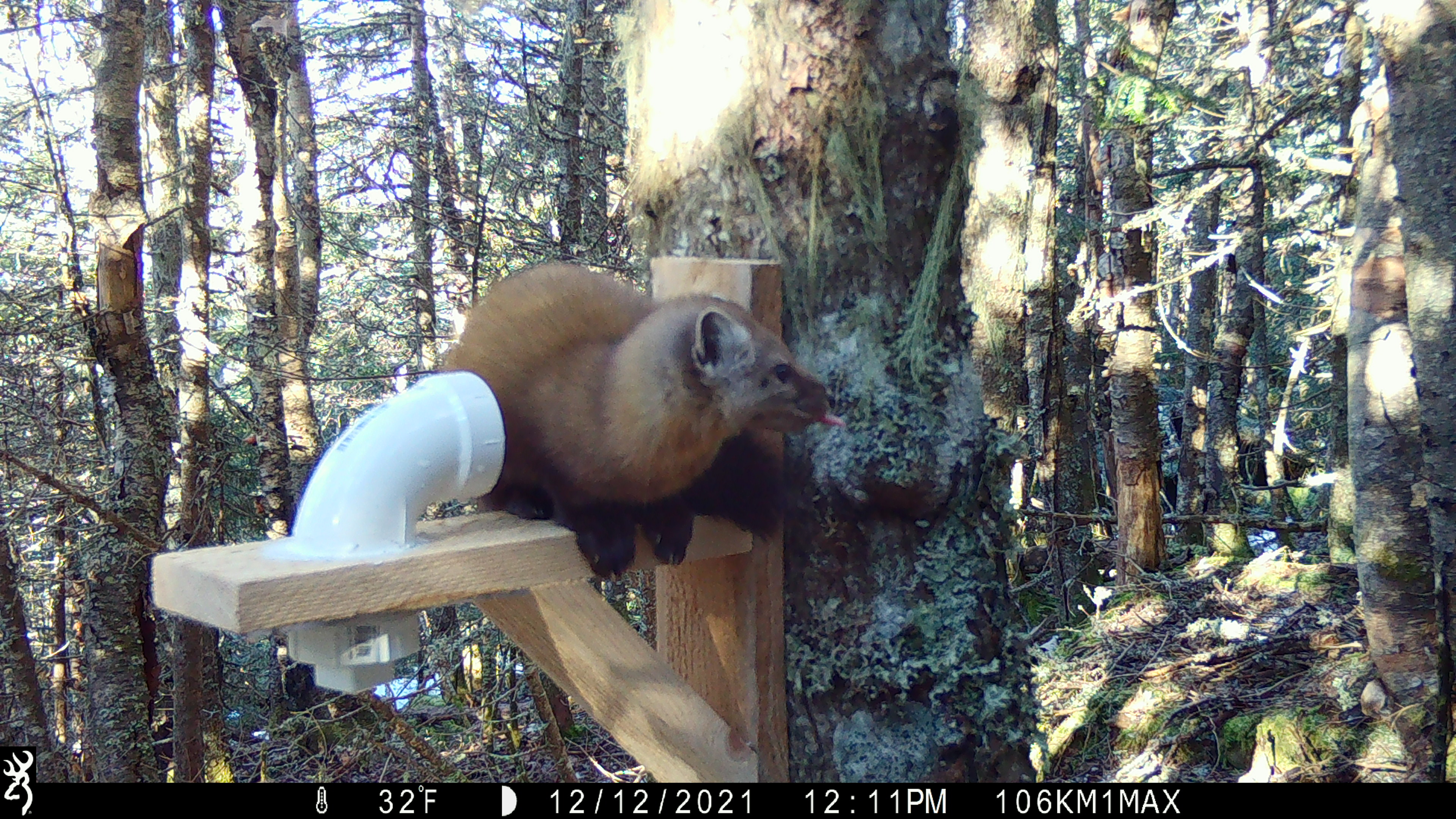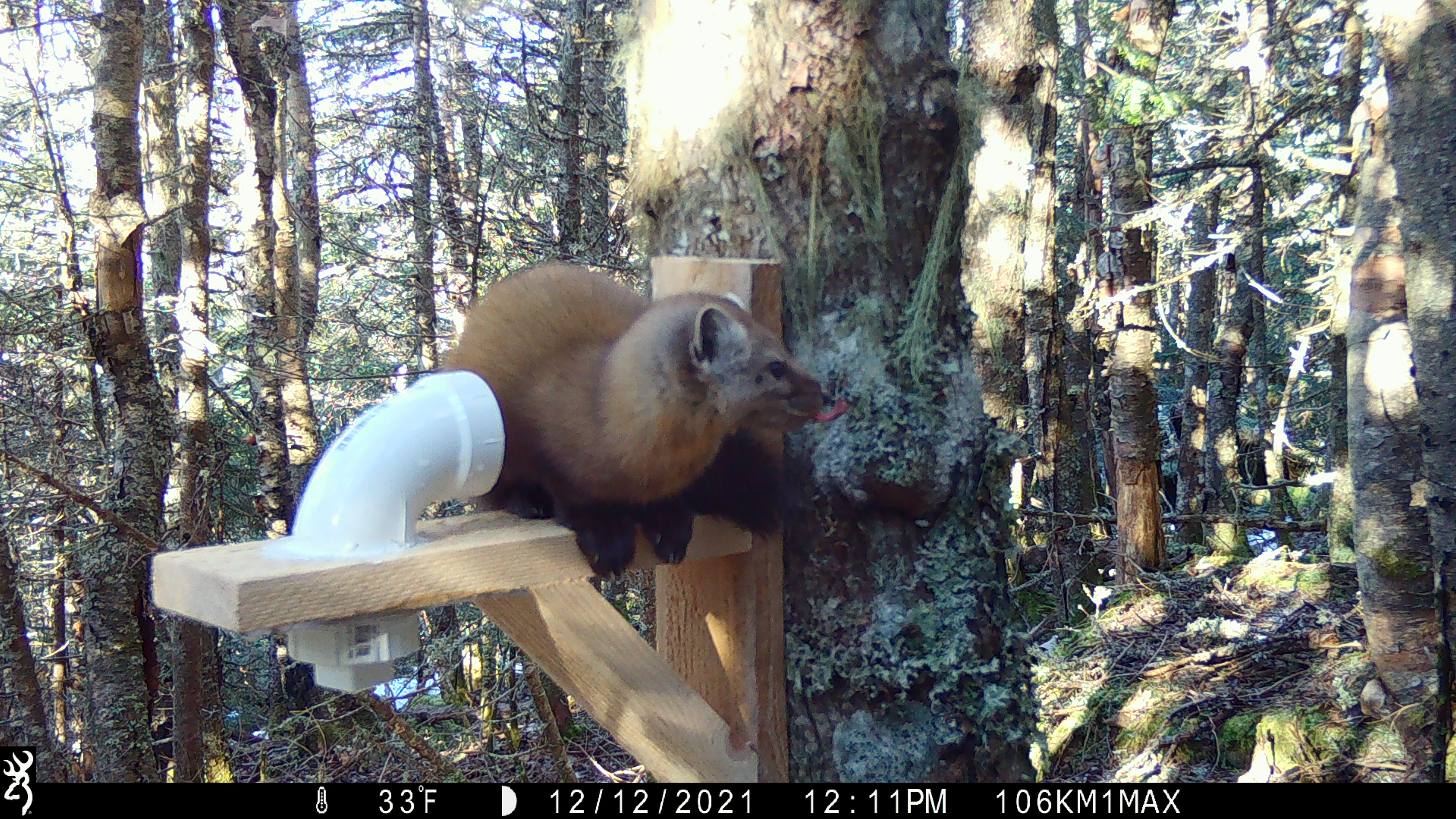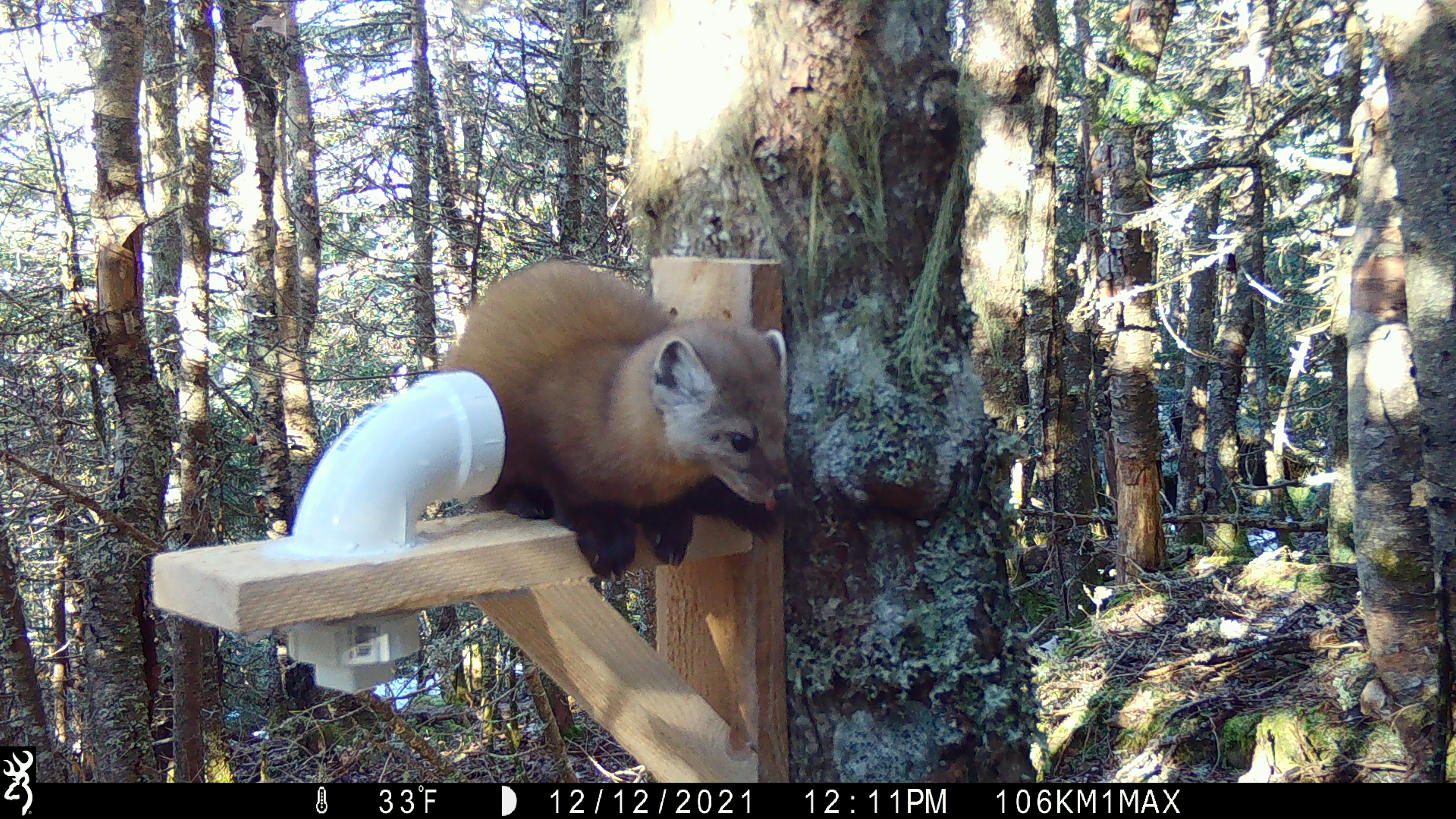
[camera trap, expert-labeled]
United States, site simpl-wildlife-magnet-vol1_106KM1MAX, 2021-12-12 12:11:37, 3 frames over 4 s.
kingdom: Animalia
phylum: Chordata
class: Mammalia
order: Carnivora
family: Mustelidae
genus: Martes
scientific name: Martes americana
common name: american marten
American marten (Martes americana).